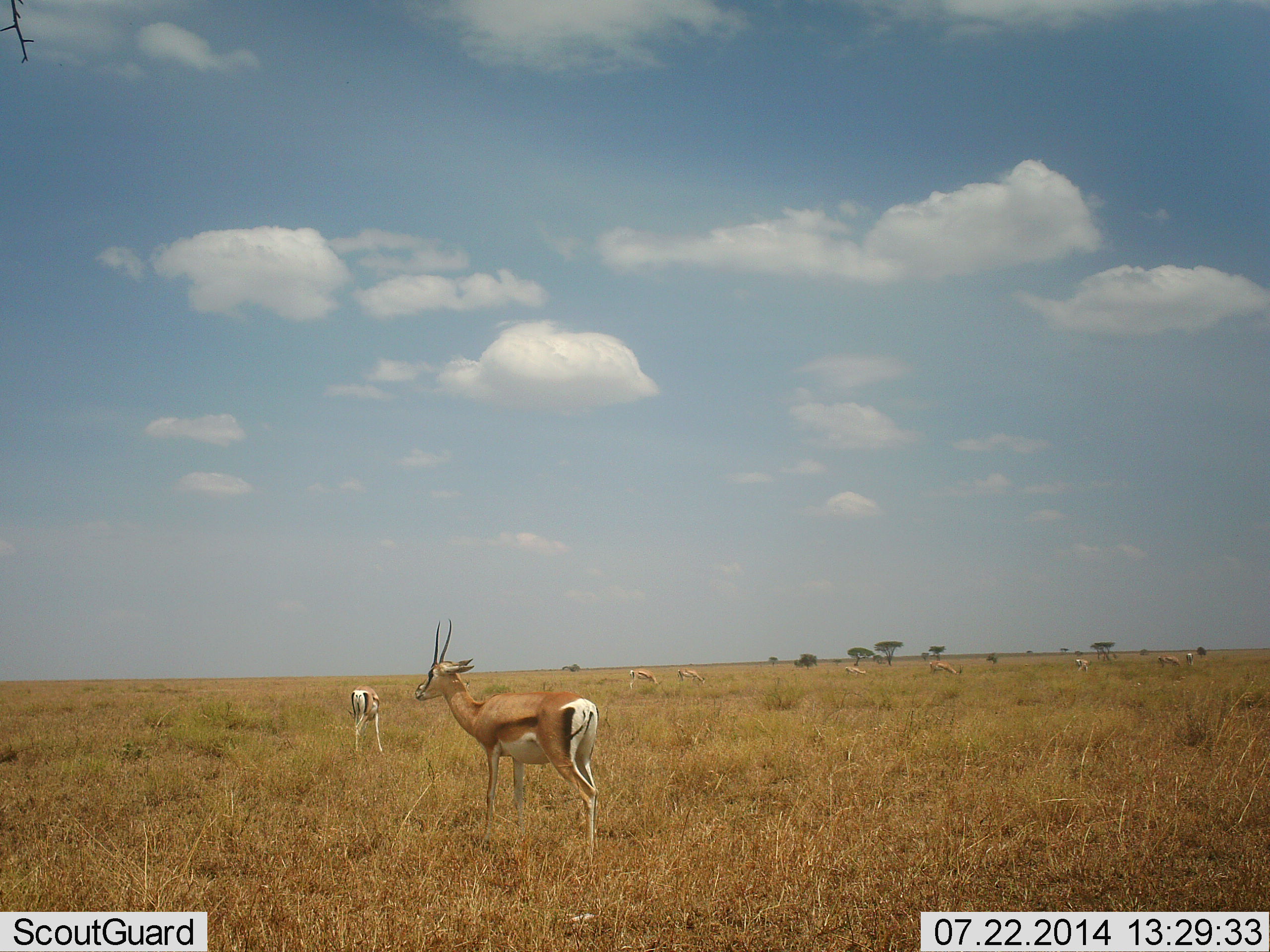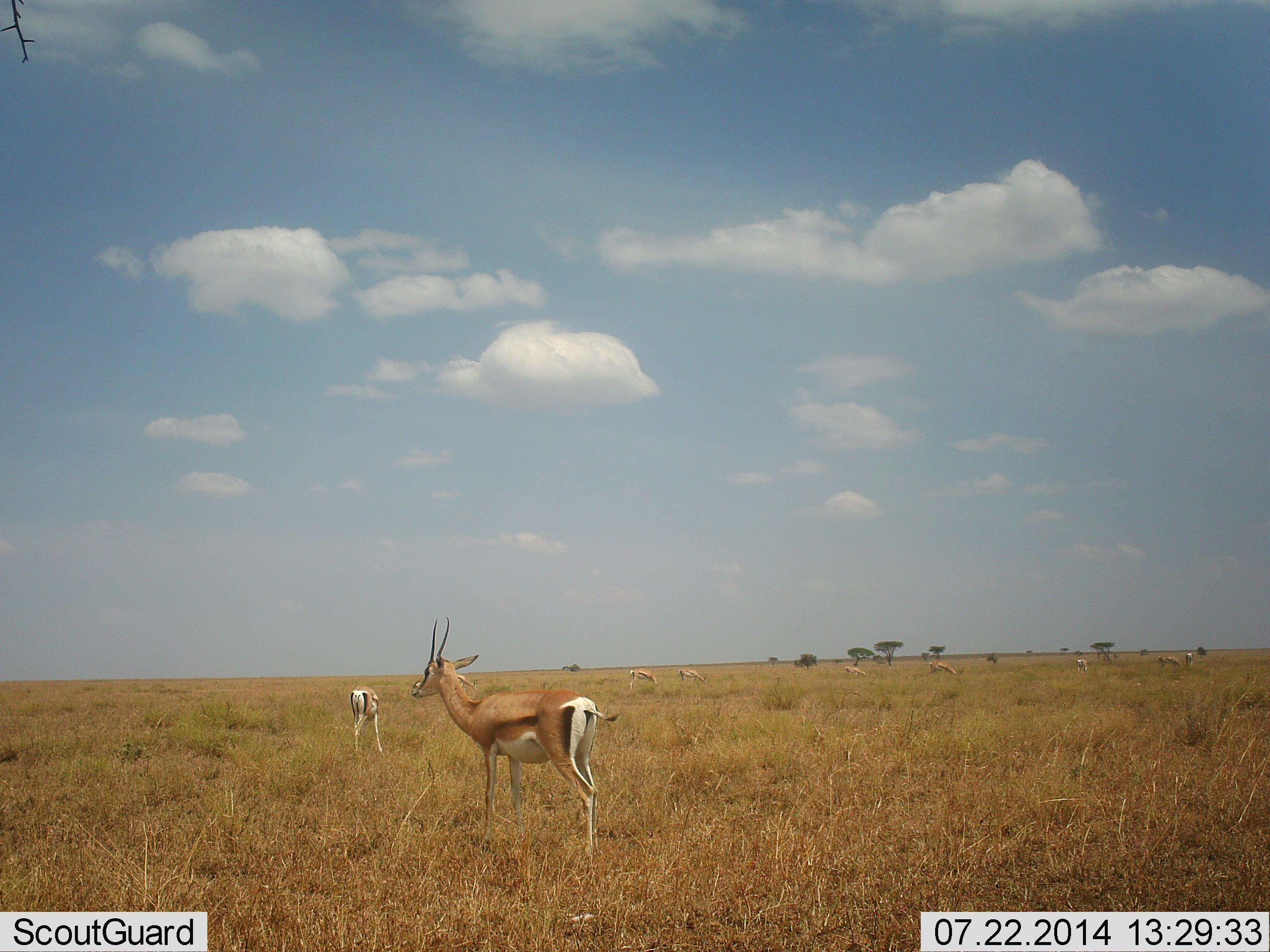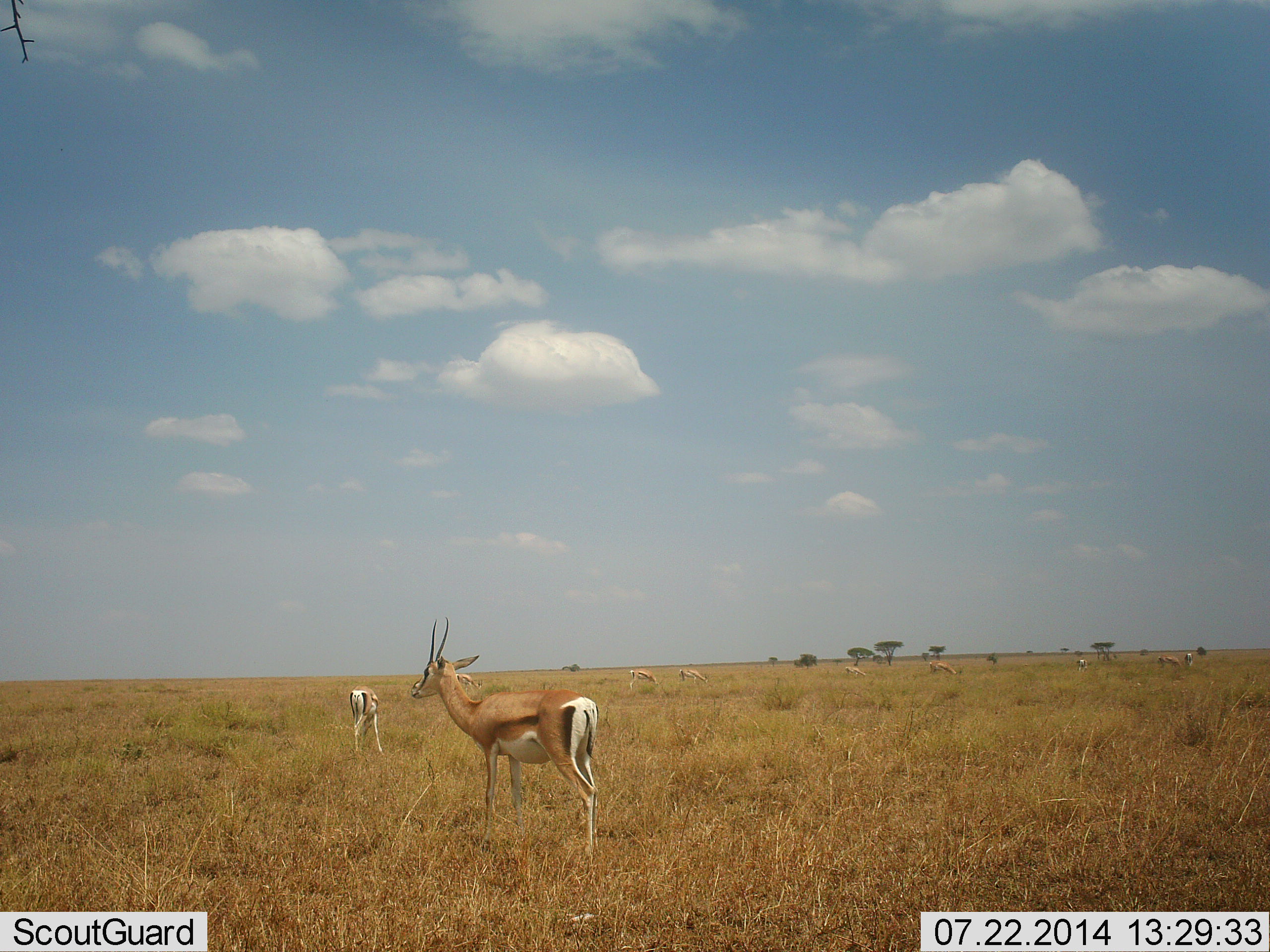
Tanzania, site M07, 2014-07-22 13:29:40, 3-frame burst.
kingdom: Animalia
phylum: Chordata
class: Mammalia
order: Artiodactyla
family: Bovidae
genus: Nanger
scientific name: Nanger granti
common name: grant's gazelle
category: gazellegrants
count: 4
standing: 100%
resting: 0%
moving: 0%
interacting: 0%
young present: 0%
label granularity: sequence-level